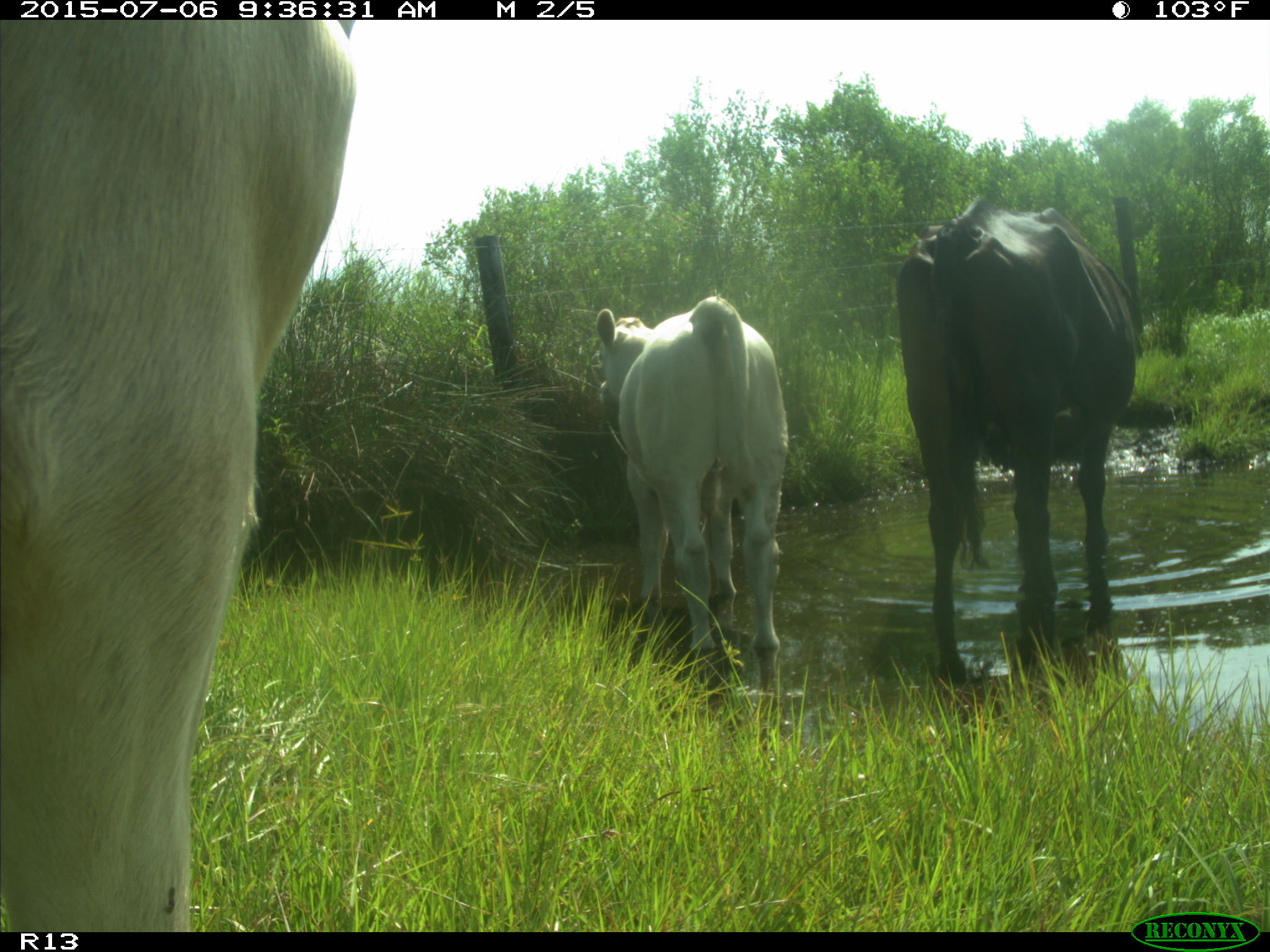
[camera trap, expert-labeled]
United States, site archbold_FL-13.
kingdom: Animalia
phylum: Chordata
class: Mammalia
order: Artiodactyla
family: Bovidae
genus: Bos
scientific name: Bos taurus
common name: domestic cow